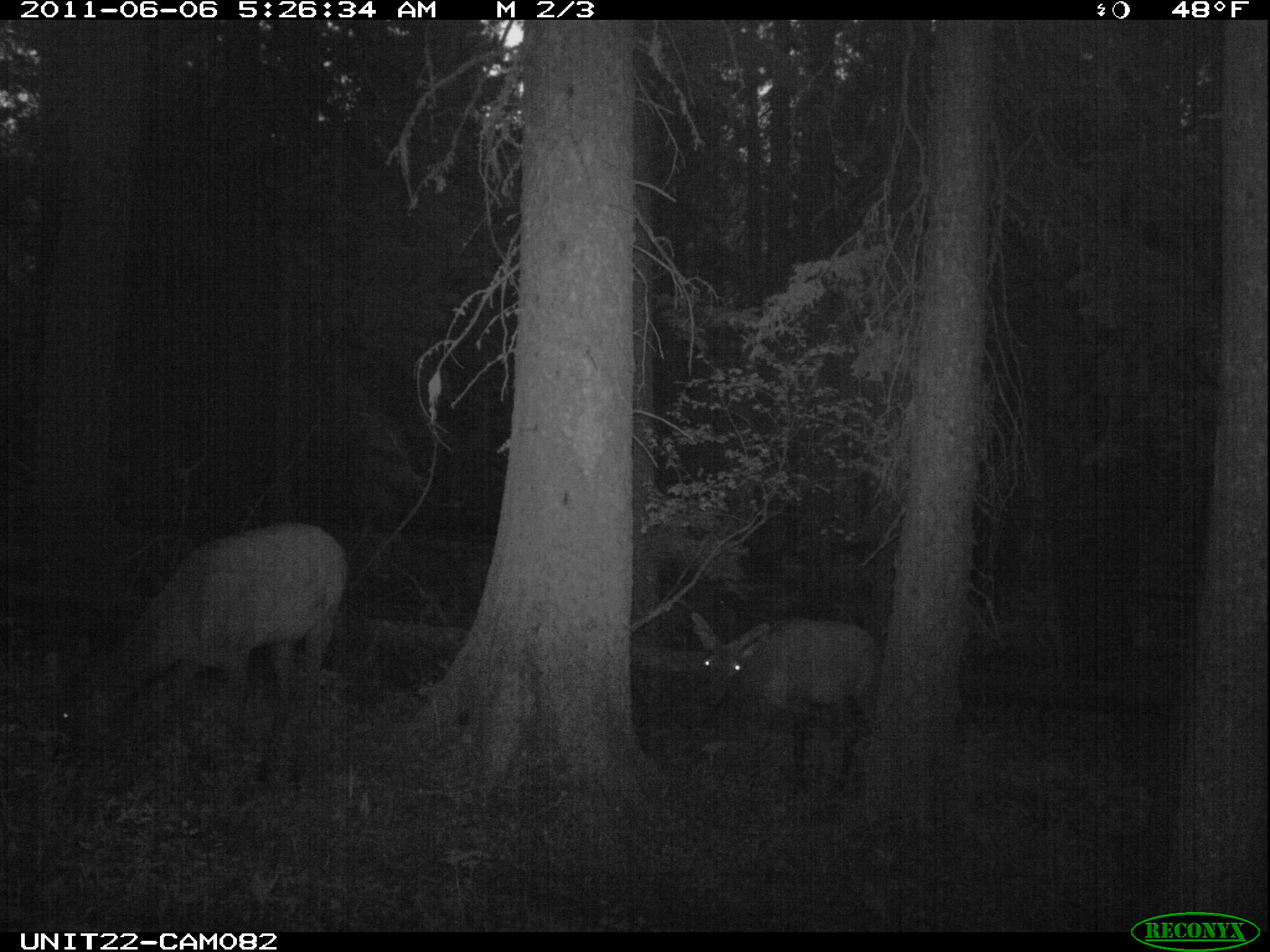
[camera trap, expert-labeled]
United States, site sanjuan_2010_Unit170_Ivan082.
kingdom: Animalia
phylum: Chordata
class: Mammalia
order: Artiodactyla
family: Cervidae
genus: Cervus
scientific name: Cervus elaphus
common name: red deer